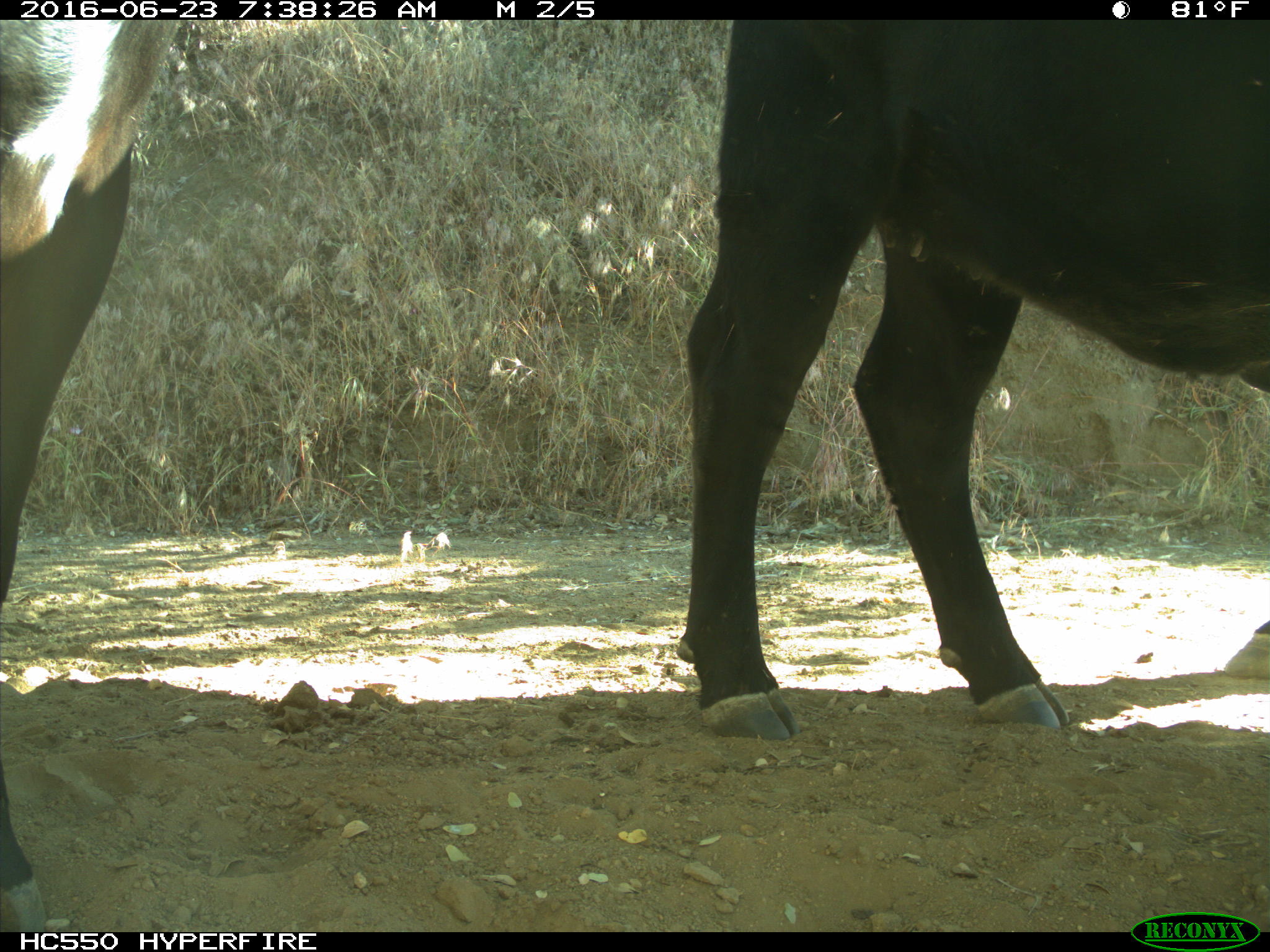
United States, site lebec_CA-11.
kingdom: Animalia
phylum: Chordata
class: Mammalia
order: Artiodactyla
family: Bovidae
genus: Bos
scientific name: Bos taurus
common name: domestic cow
Bos taurus (domestic cow).